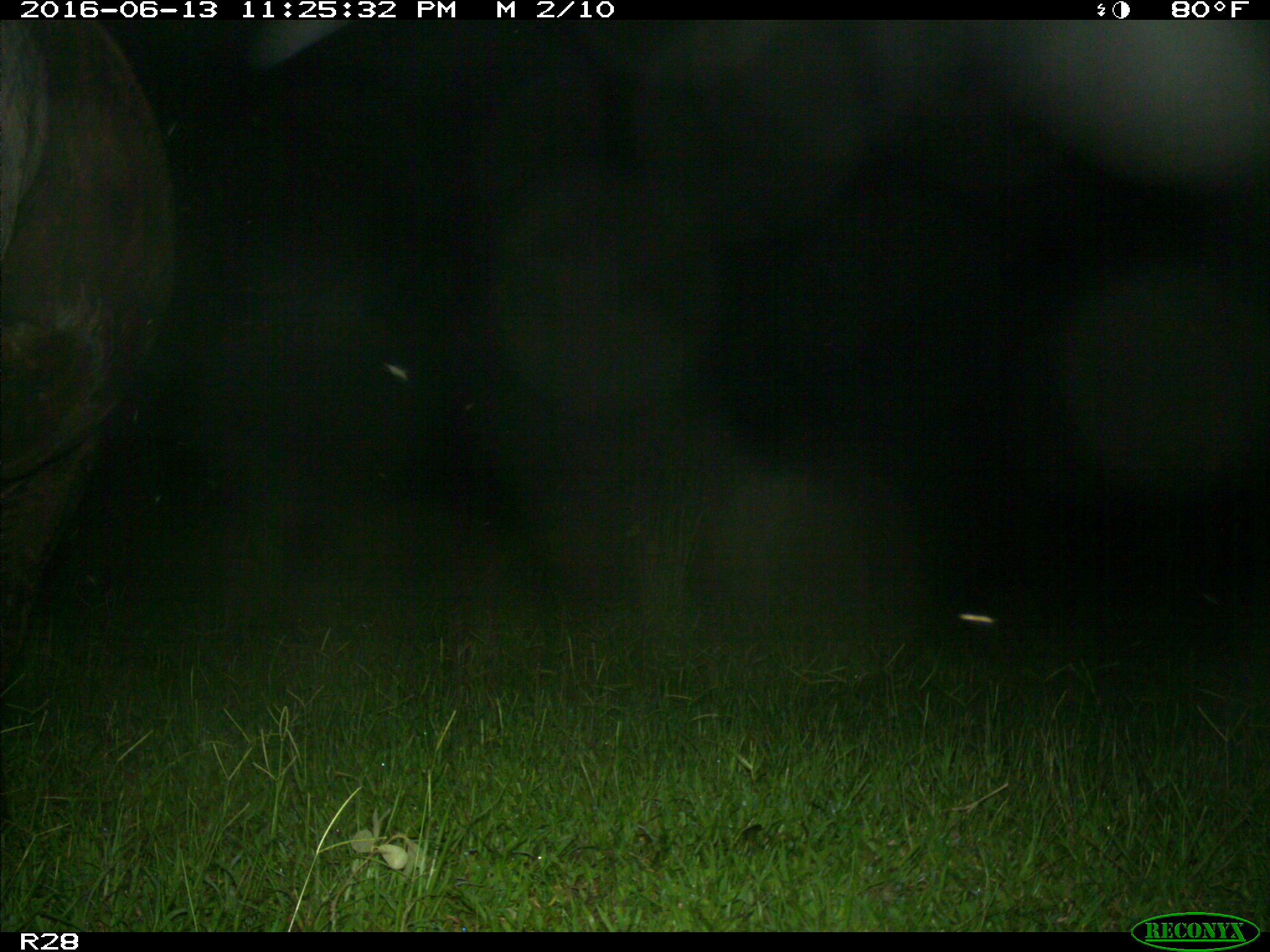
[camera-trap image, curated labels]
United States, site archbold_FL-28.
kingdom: Animalia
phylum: Chordata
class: Mammalia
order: Artiodactyla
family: Bovidae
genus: Bos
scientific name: Bos taurus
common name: domestic cow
Bos taurus (domestic cow).